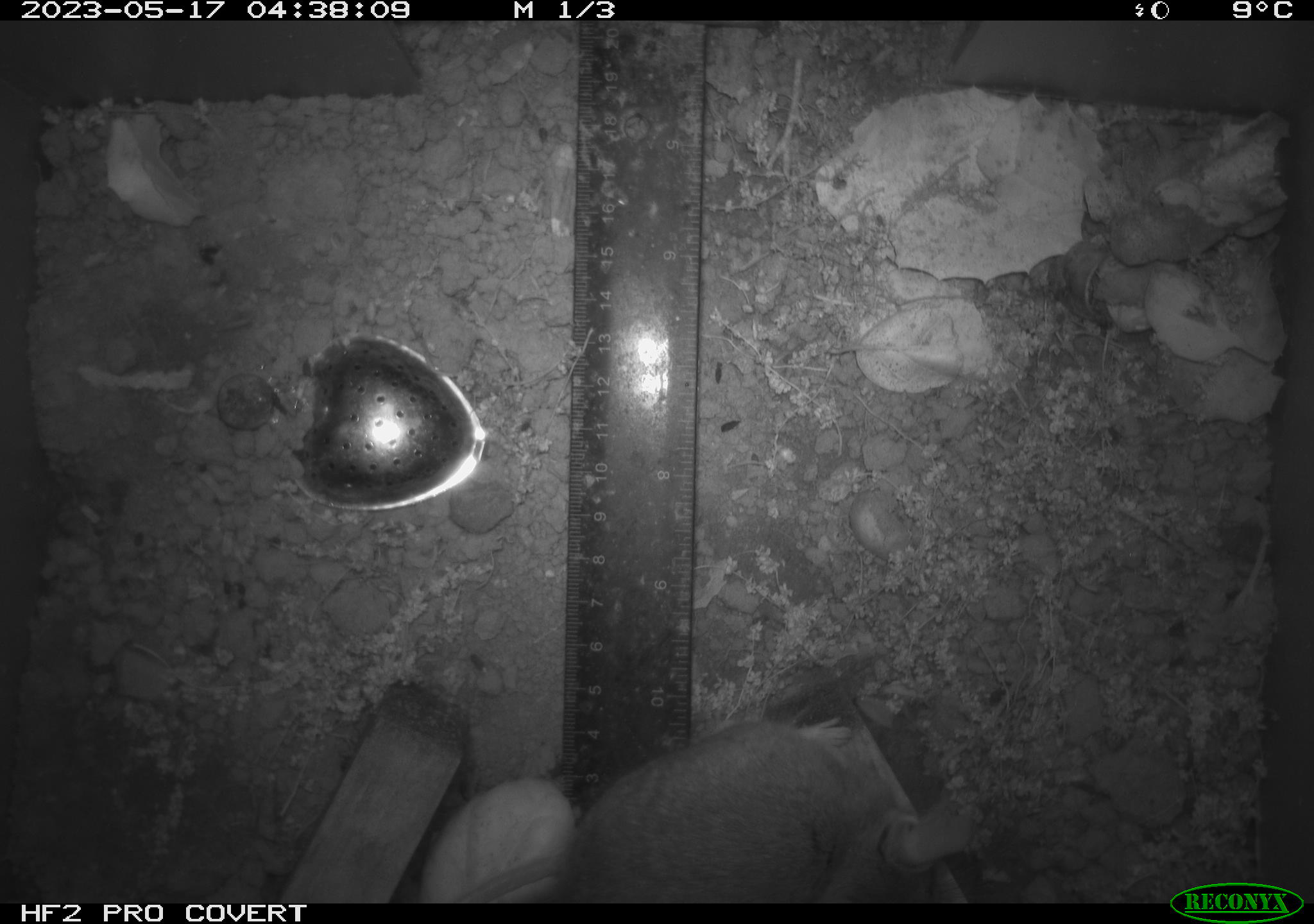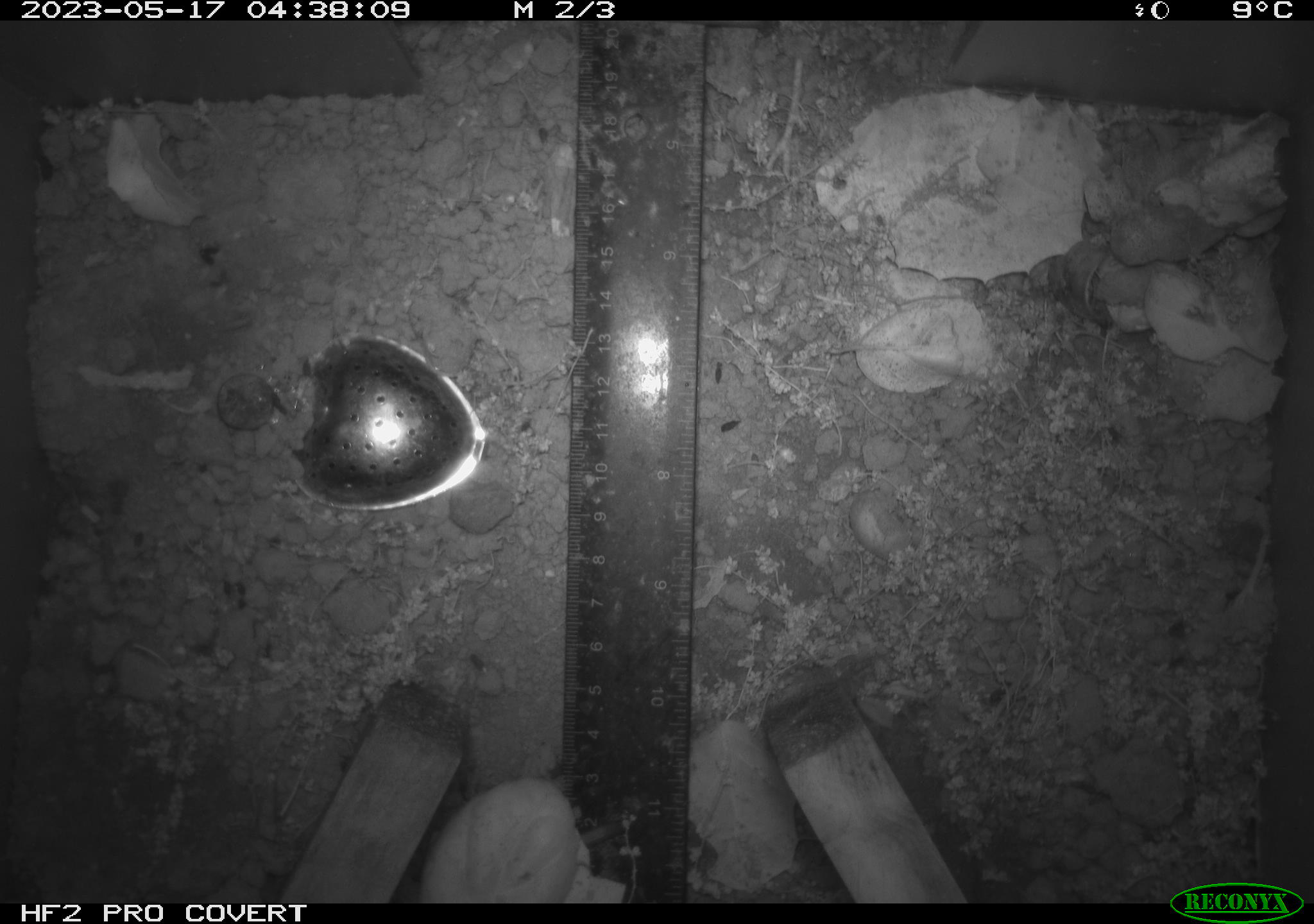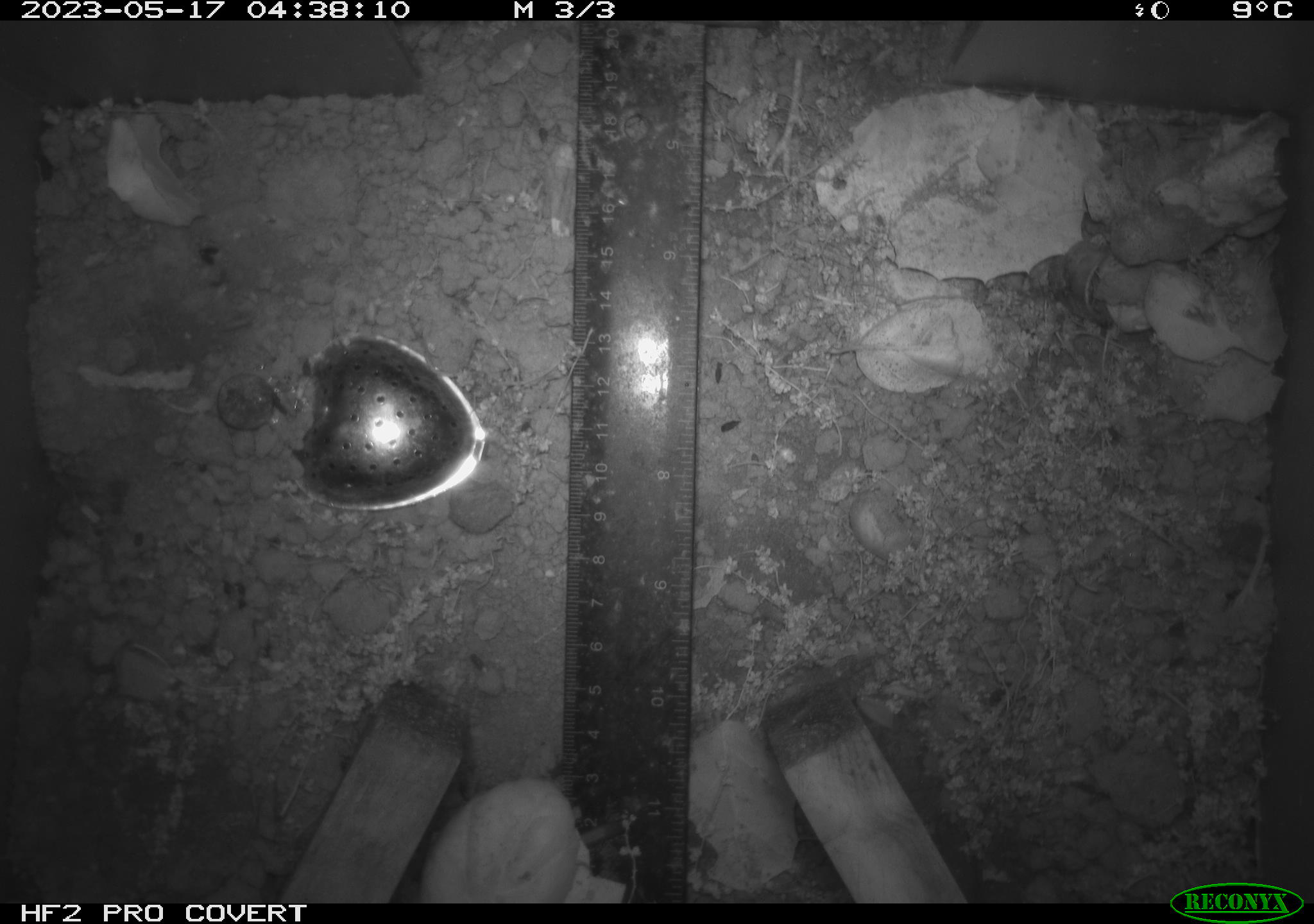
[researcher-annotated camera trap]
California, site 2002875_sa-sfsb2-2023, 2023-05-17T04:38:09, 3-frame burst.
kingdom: Animalia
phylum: Chordata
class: Mammalia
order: Rodentia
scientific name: Rodentia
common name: mouse species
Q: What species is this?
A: Mouse species (Rodentia).